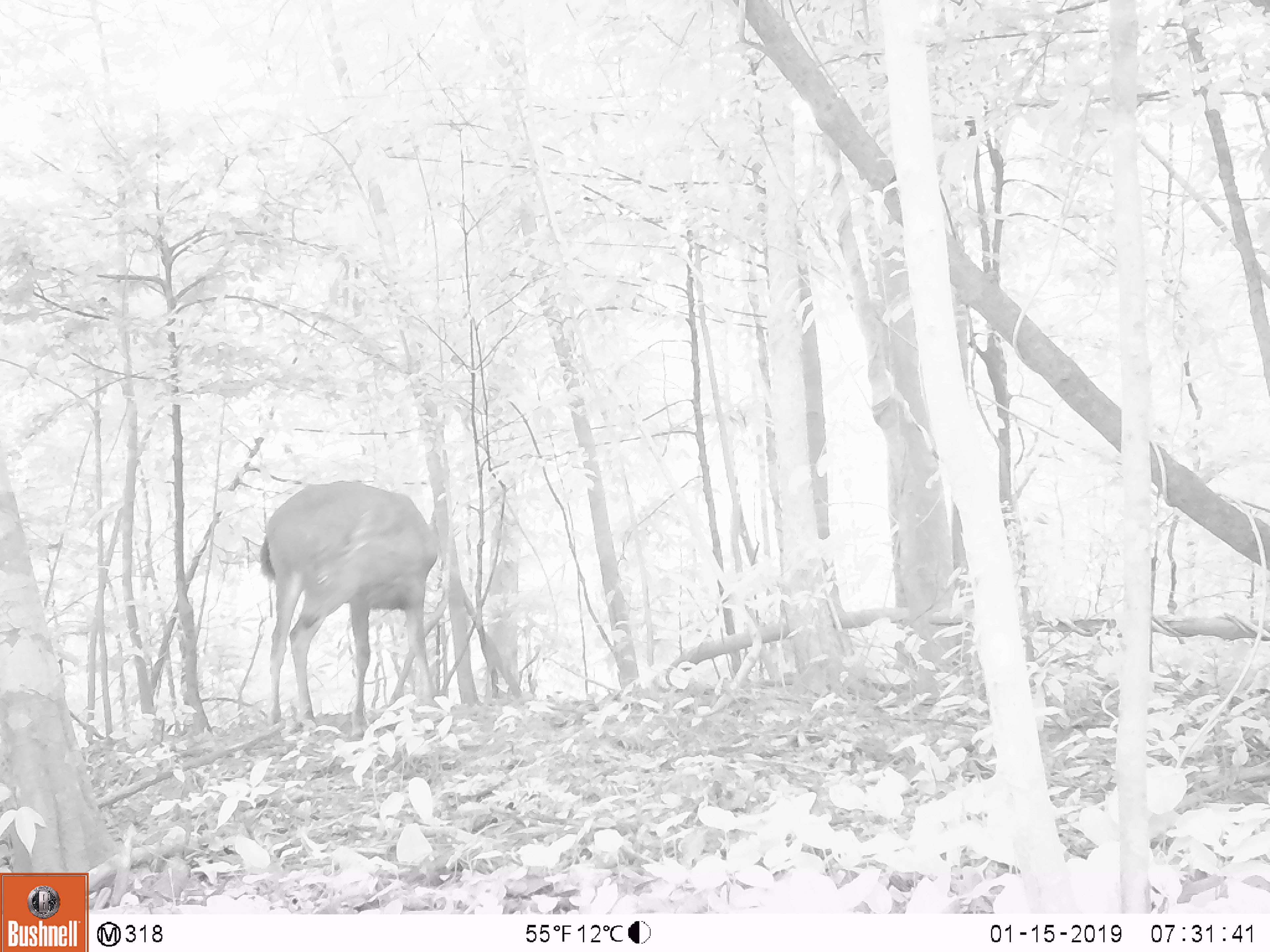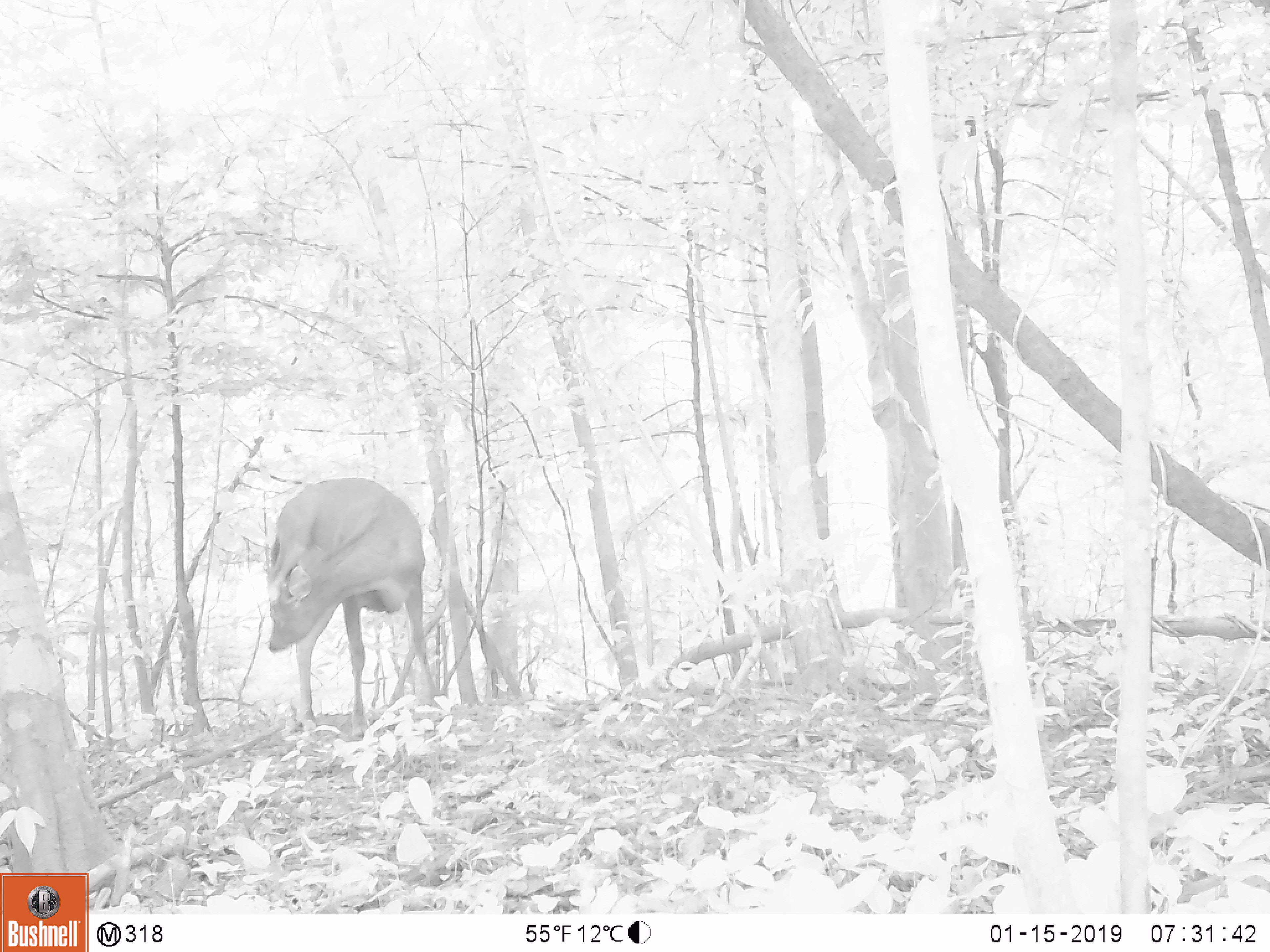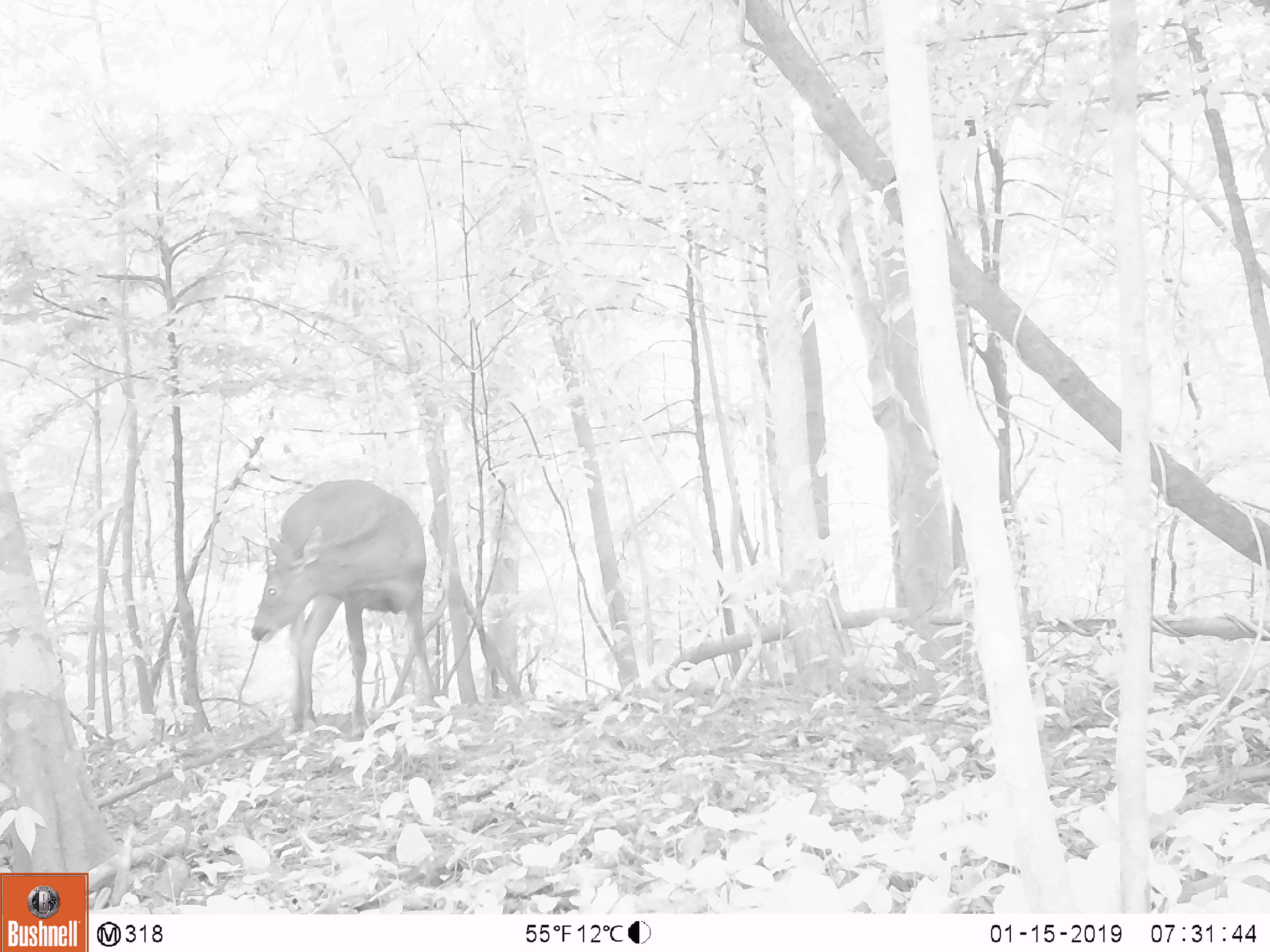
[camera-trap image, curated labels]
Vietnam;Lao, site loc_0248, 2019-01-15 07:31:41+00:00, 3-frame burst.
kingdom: Animalia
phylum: Chordata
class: Mammalia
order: Artiodactyla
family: Cervidae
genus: Rusa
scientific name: Rusa unicolor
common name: sambar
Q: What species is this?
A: Sambar (Rusa unicolor).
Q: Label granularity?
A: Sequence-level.